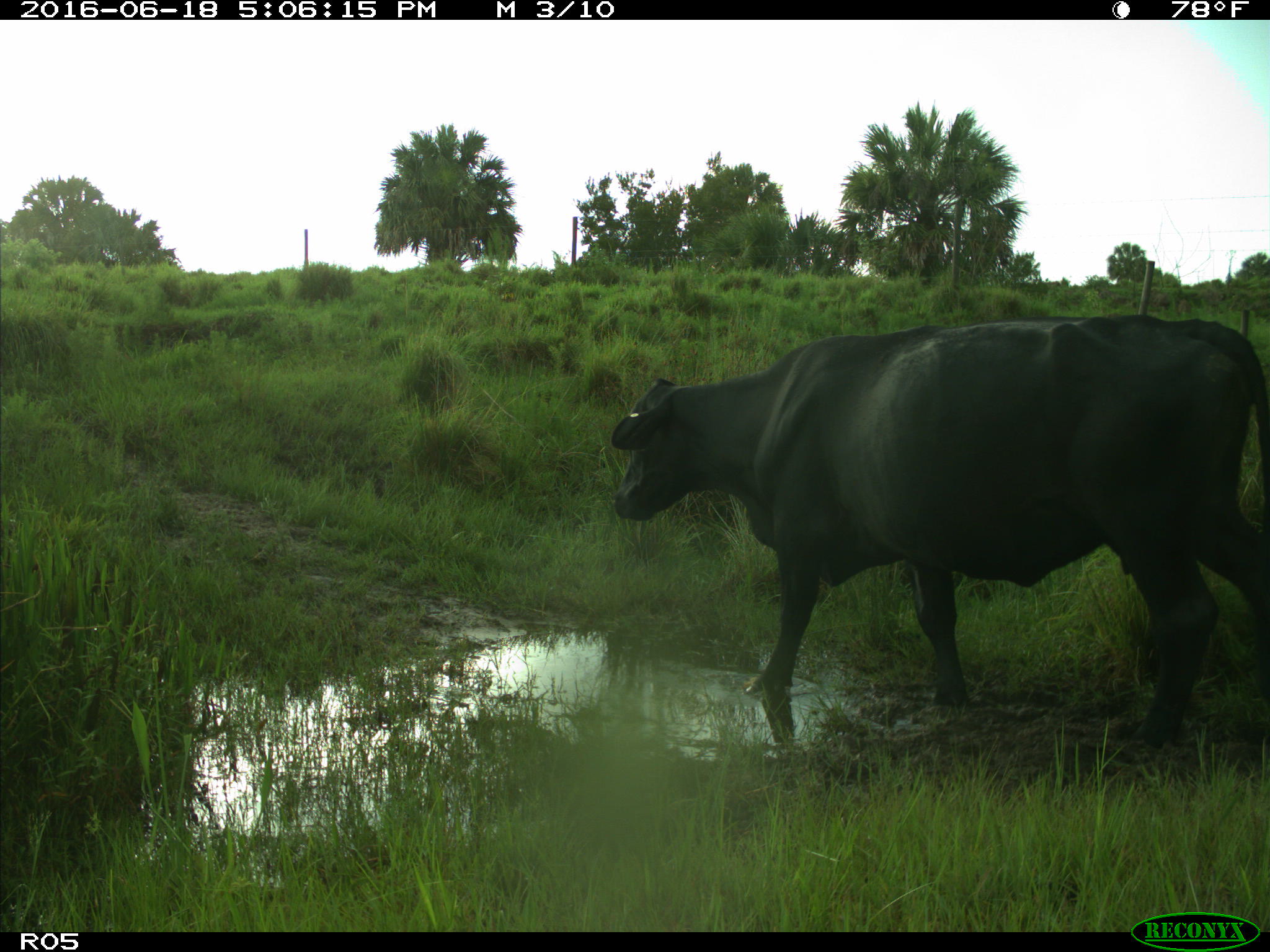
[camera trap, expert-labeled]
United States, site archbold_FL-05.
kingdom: Animalia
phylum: Chordata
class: Mammalia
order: Artiodactyla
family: Bovidae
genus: Bos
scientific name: Bos taurus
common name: domestic cow